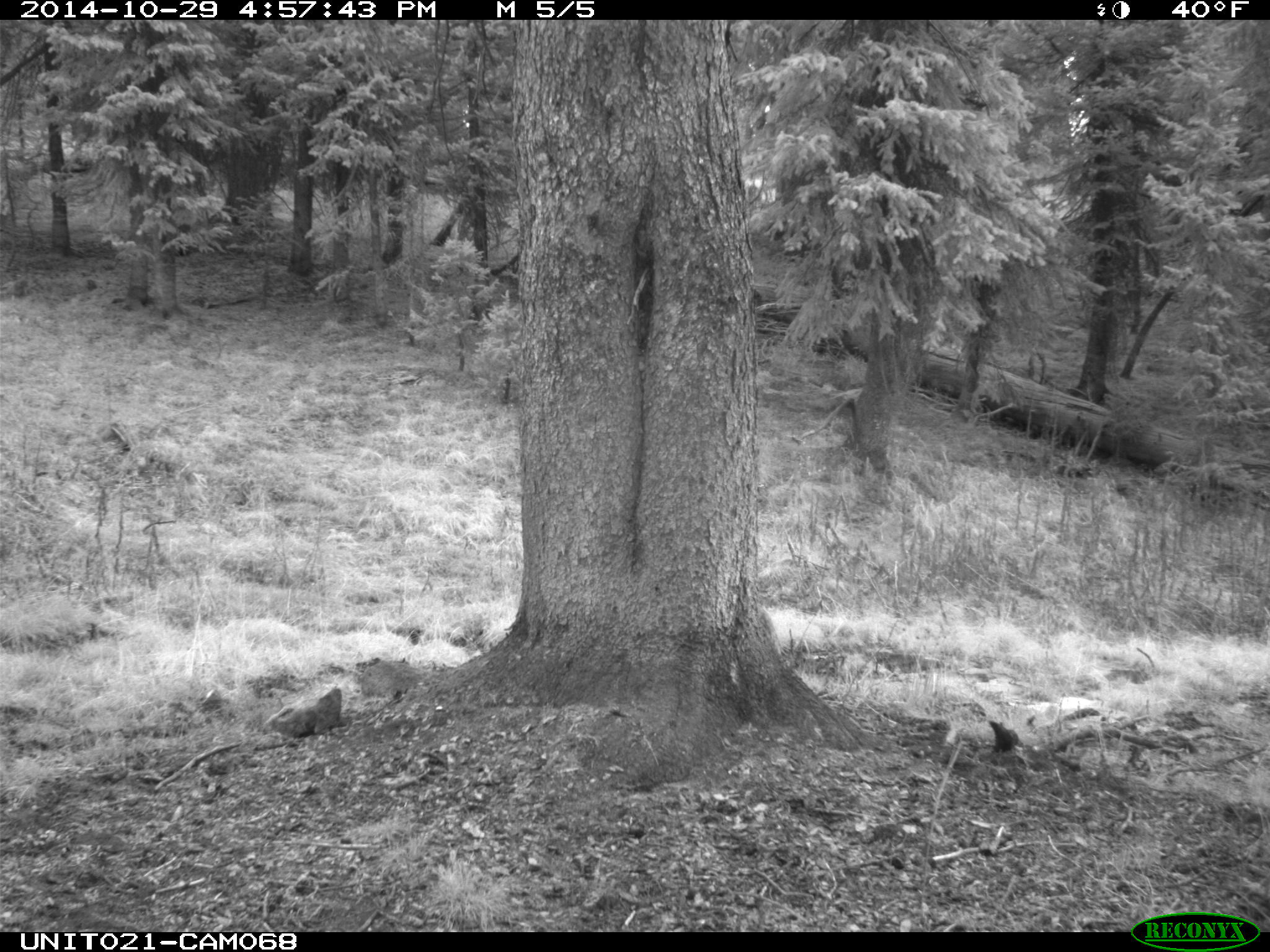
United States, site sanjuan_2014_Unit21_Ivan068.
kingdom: Animalia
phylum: Chordata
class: Mammalia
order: Carnivora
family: Canidae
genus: Canis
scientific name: Canis latrans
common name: coyote